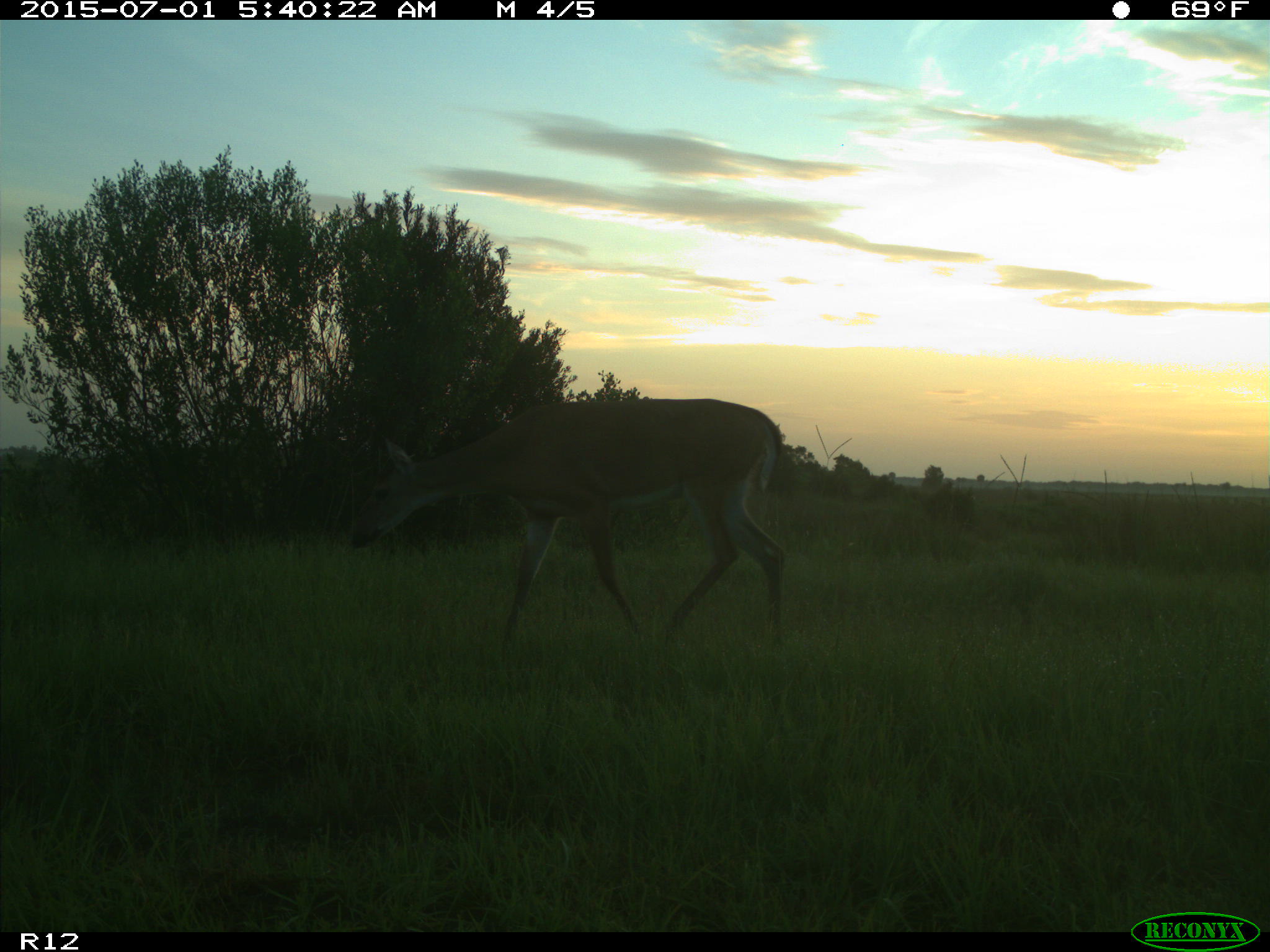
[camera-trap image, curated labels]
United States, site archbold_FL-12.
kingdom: Animalia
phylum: Chordata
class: Mammalia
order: Artiodactyla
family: Cervidae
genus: Odocoileus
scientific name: Odocoileus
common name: deer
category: unidentified deer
Unidentified deer (deer) (Odocoileus).